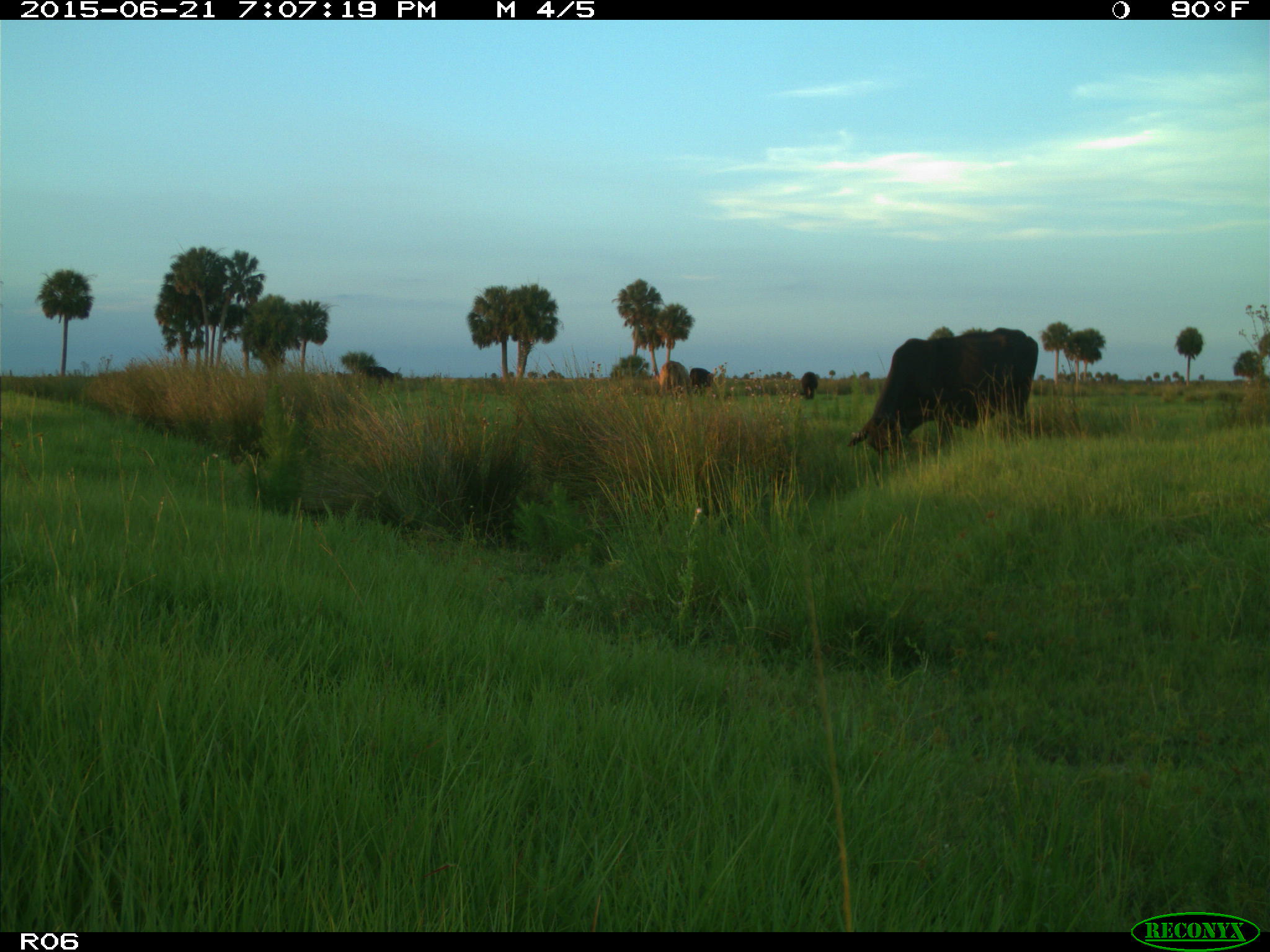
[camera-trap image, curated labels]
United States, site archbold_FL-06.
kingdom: Animalia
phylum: Chordata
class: Mammalia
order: Artiodactyla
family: Bovidae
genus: Bos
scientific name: Bos taurus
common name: domestic cow